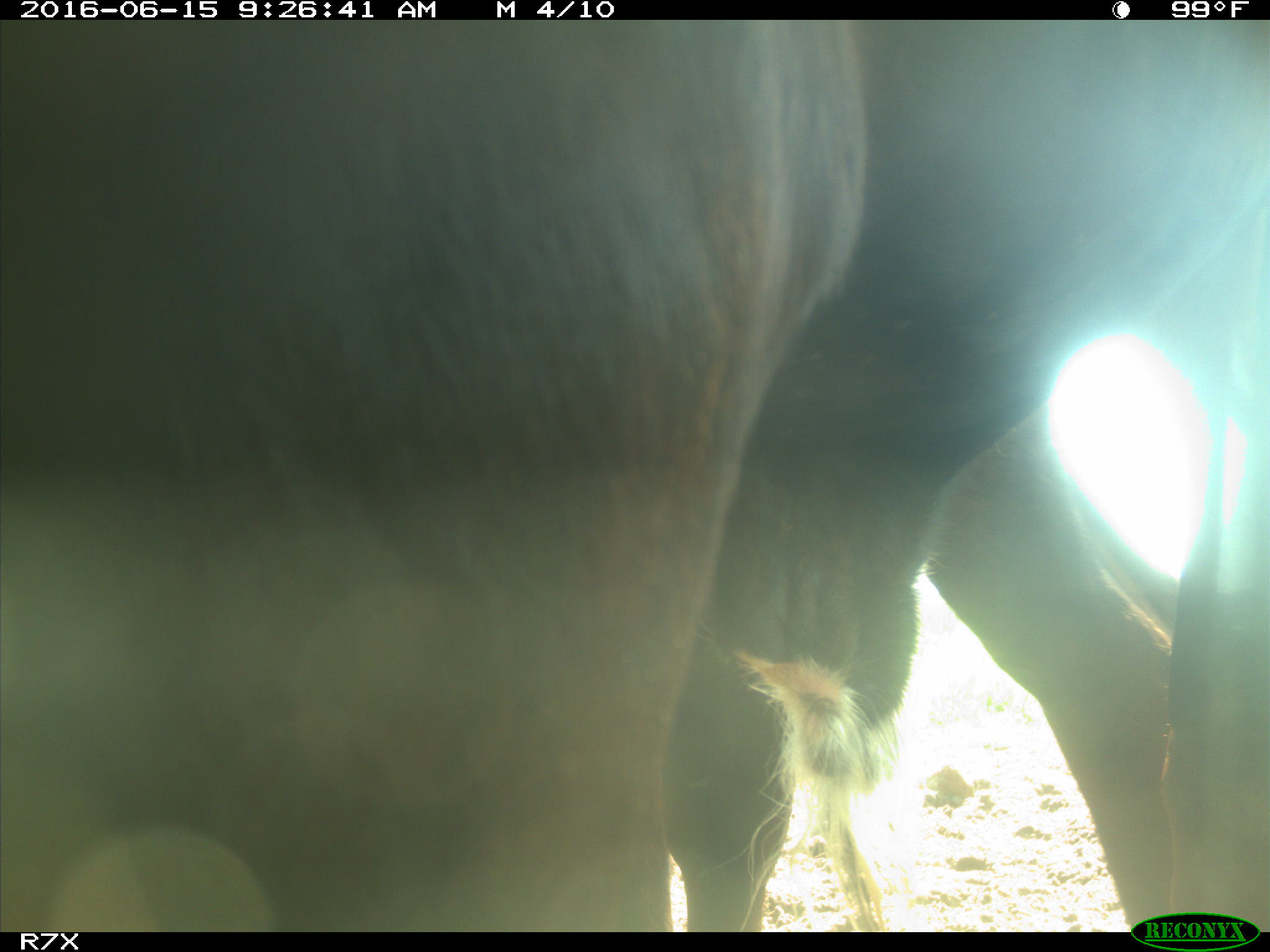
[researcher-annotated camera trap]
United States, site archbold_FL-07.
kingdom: Animalia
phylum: Chordata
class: Mammalia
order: Artiodactyla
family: Bovidae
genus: Bos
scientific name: Bos taurus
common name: domestic cow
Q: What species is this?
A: Bos taurus (domestic cow).